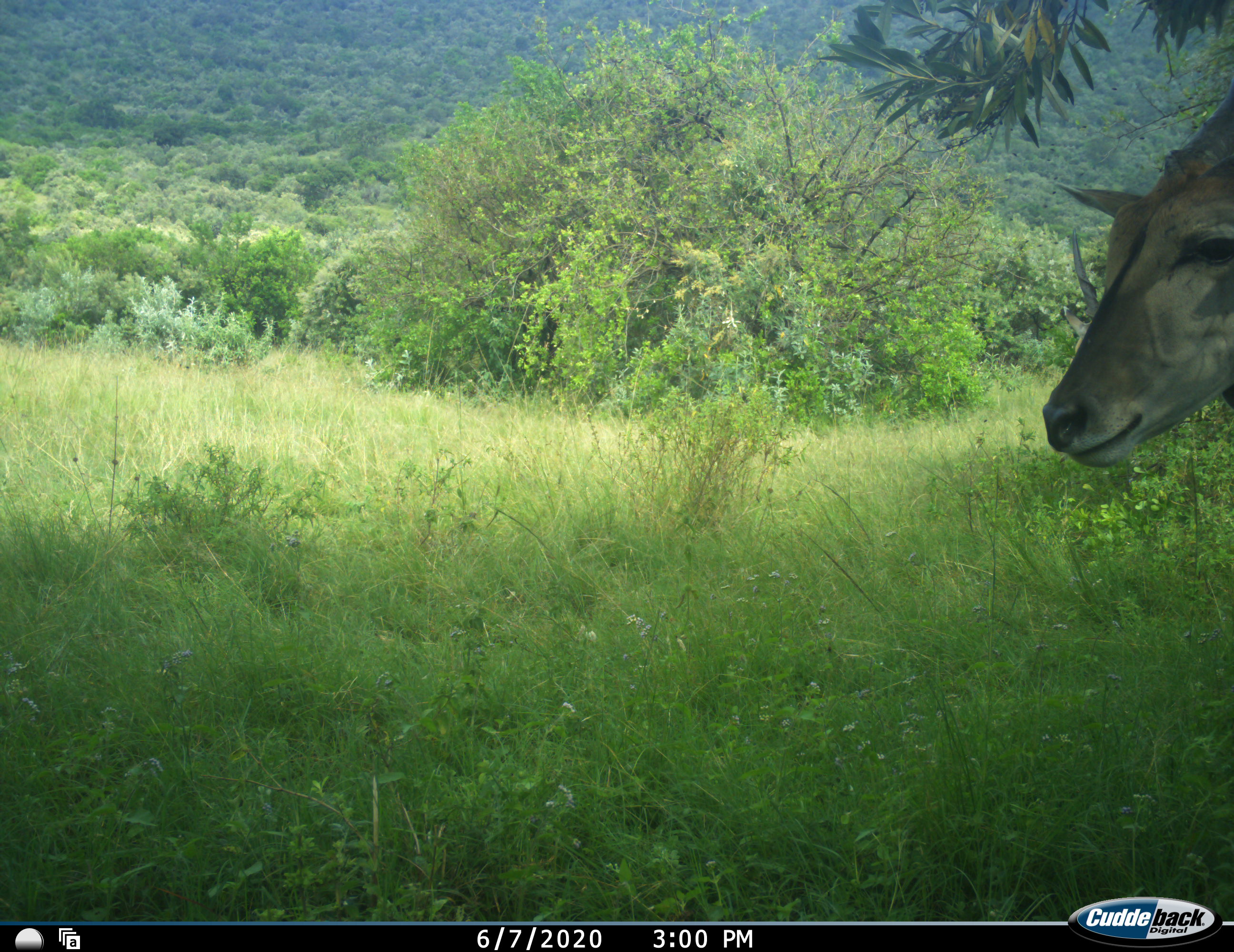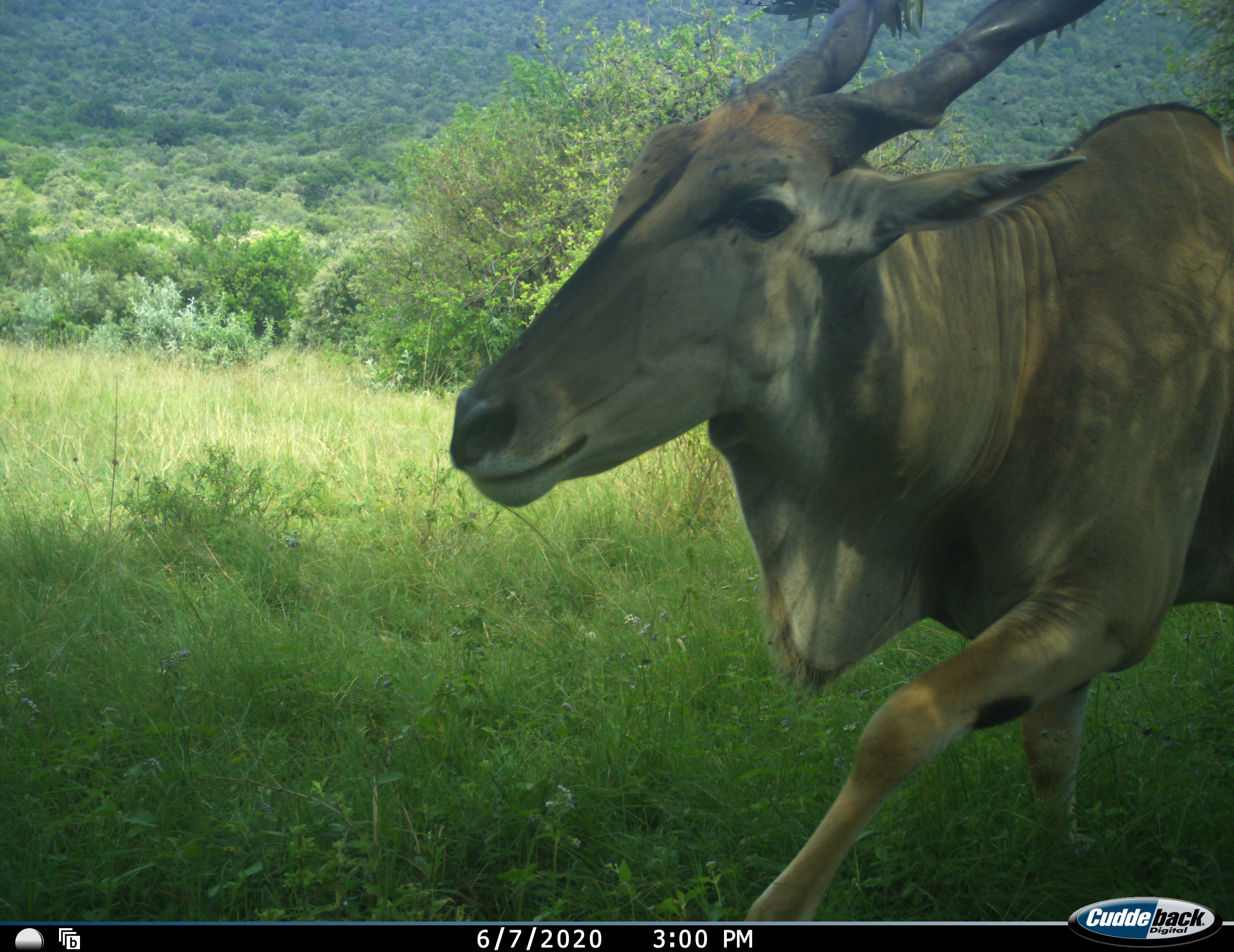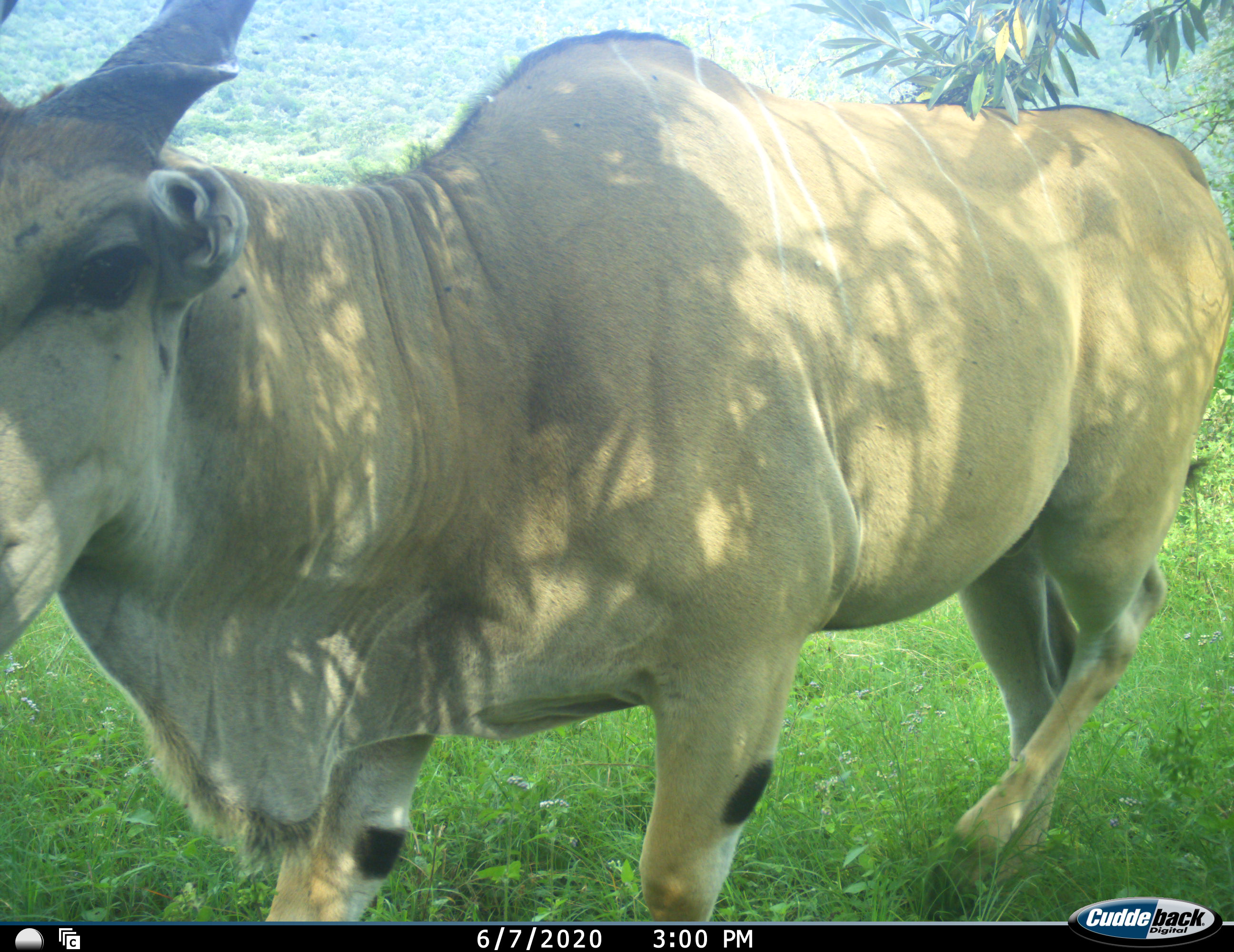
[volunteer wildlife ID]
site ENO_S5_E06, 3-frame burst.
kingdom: Animalia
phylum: Chordata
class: Mammalia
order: Artiodactyla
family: Bovidae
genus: Tragelaphus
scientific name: Tragelaphus oryx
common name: eland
Eland (Tragelaphus oryx), count 1. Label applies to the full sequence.